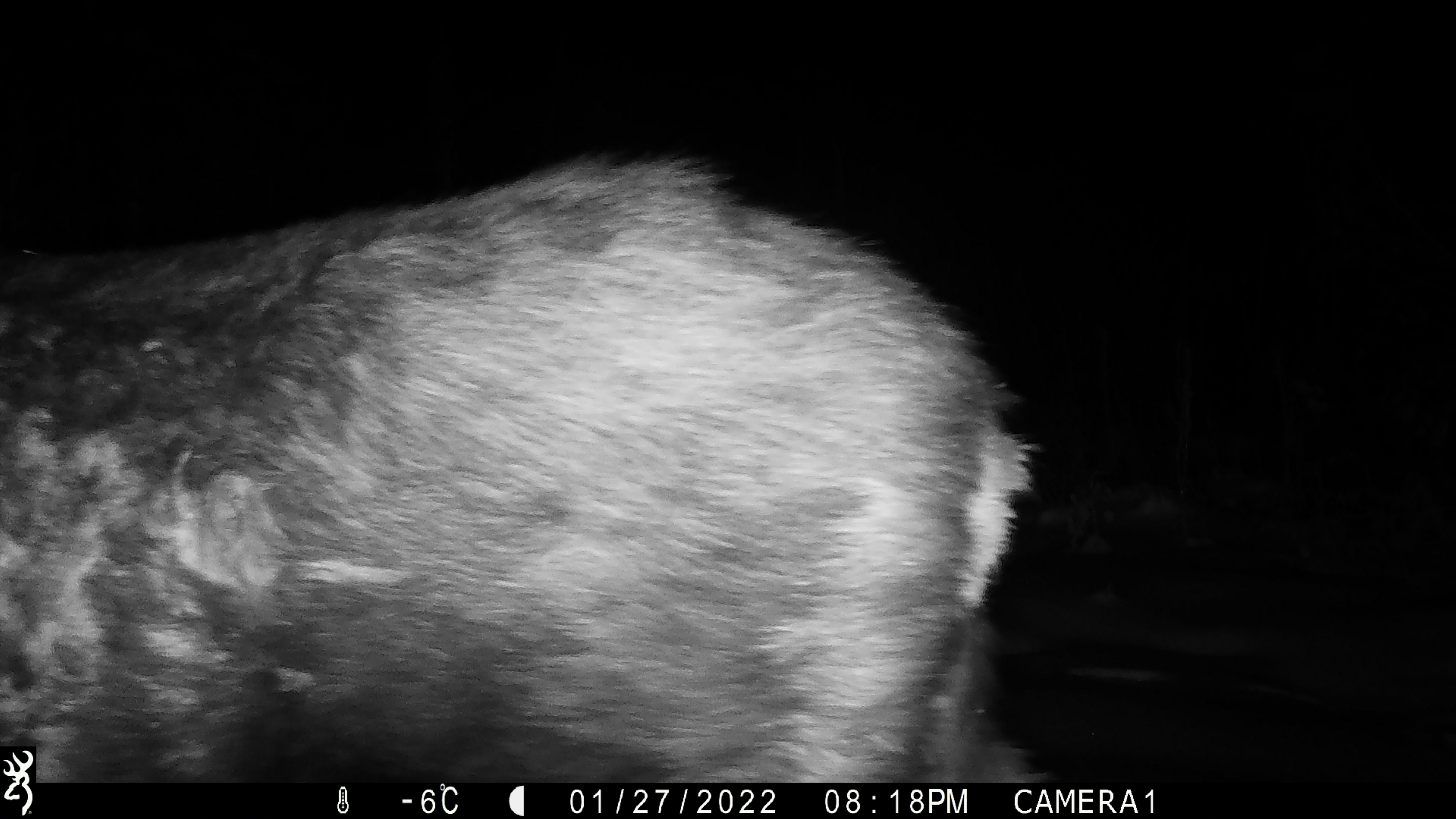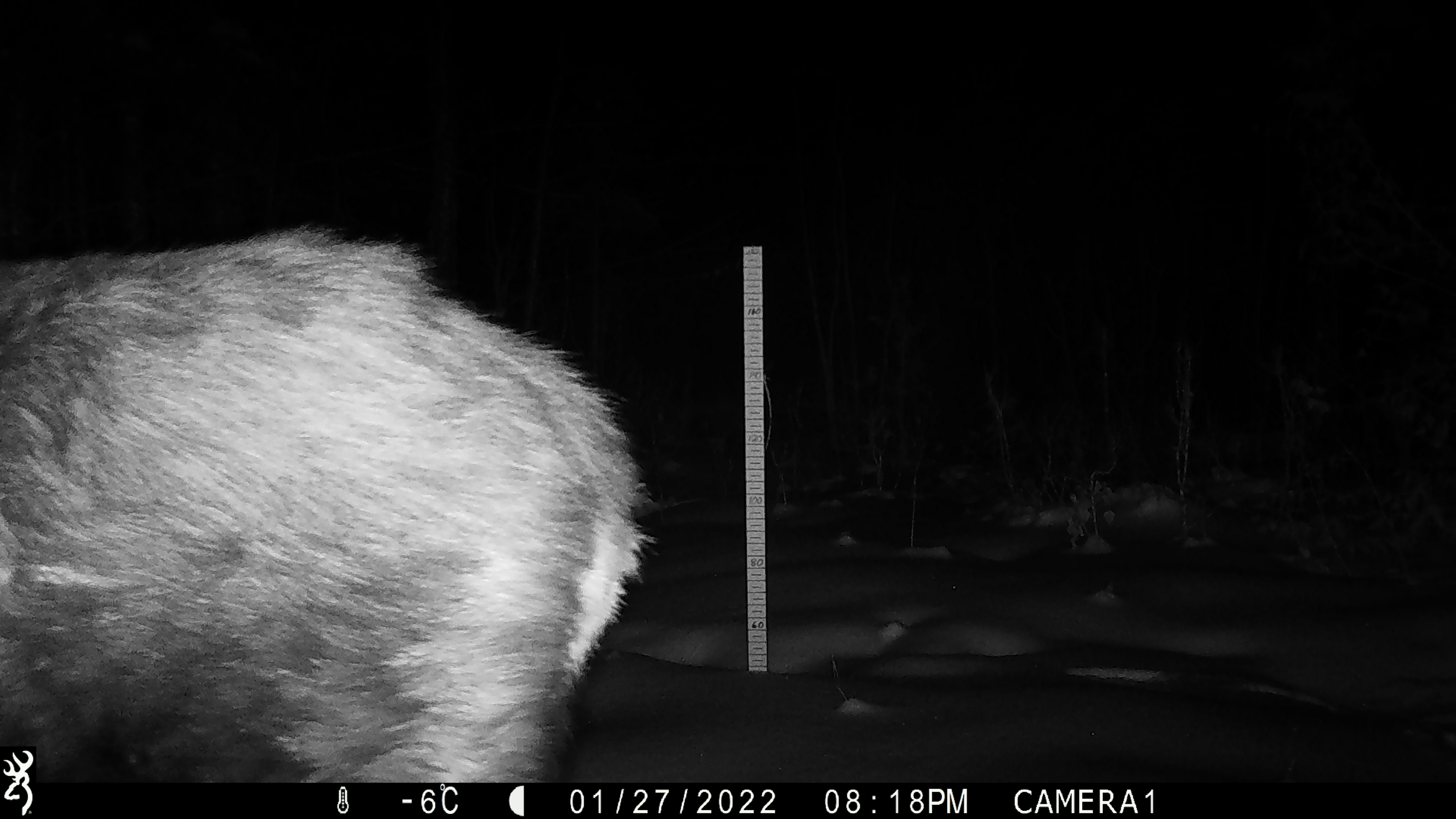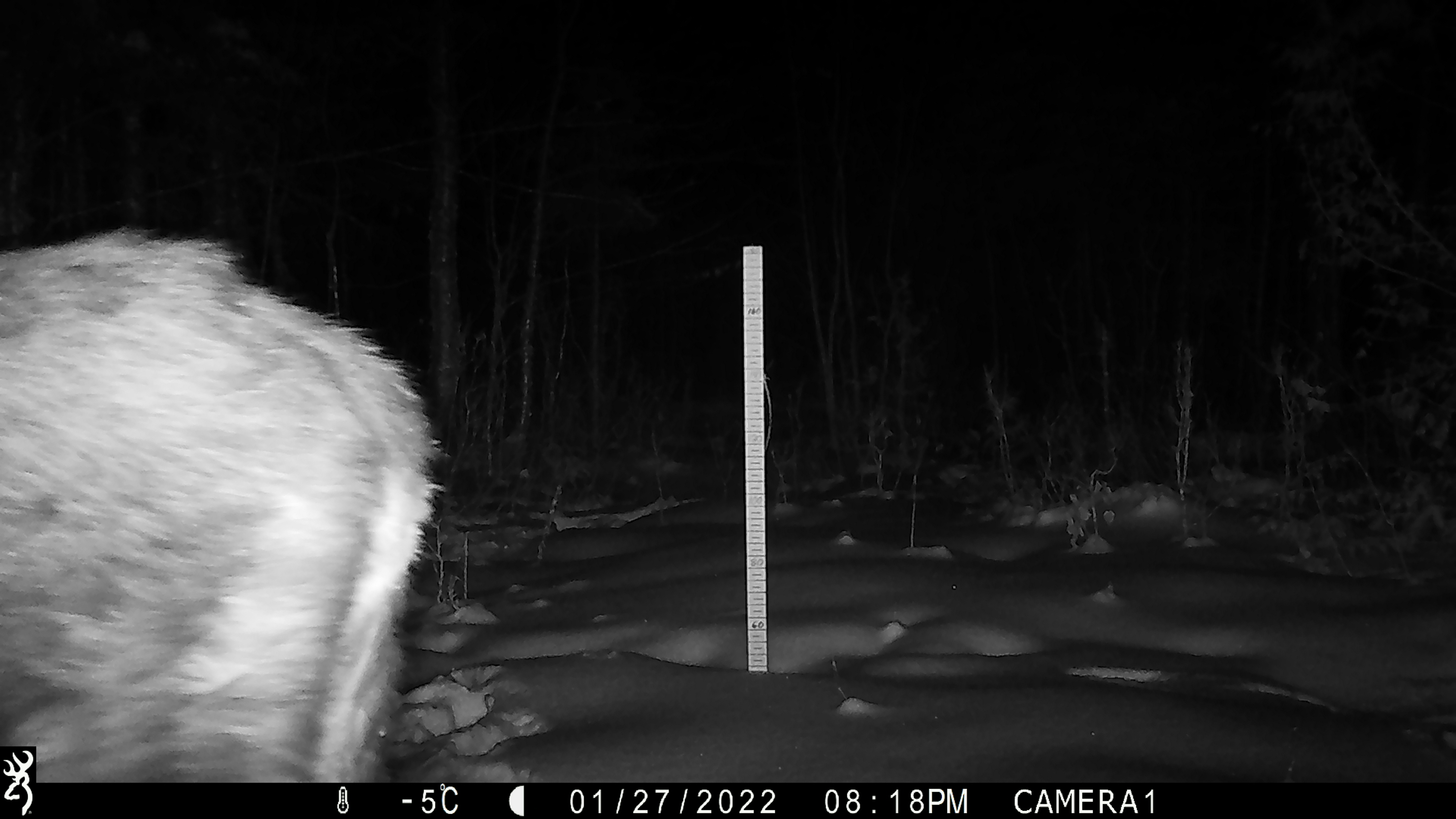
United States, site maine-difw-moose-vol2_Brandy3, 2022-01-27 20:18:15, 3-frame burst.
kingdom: Animalia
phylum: Chordata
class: Mammalia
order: Artiodactyla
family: Cervidae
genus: Alces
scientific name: Alces alces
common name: moose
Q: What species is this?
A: Moose (Alces alces).